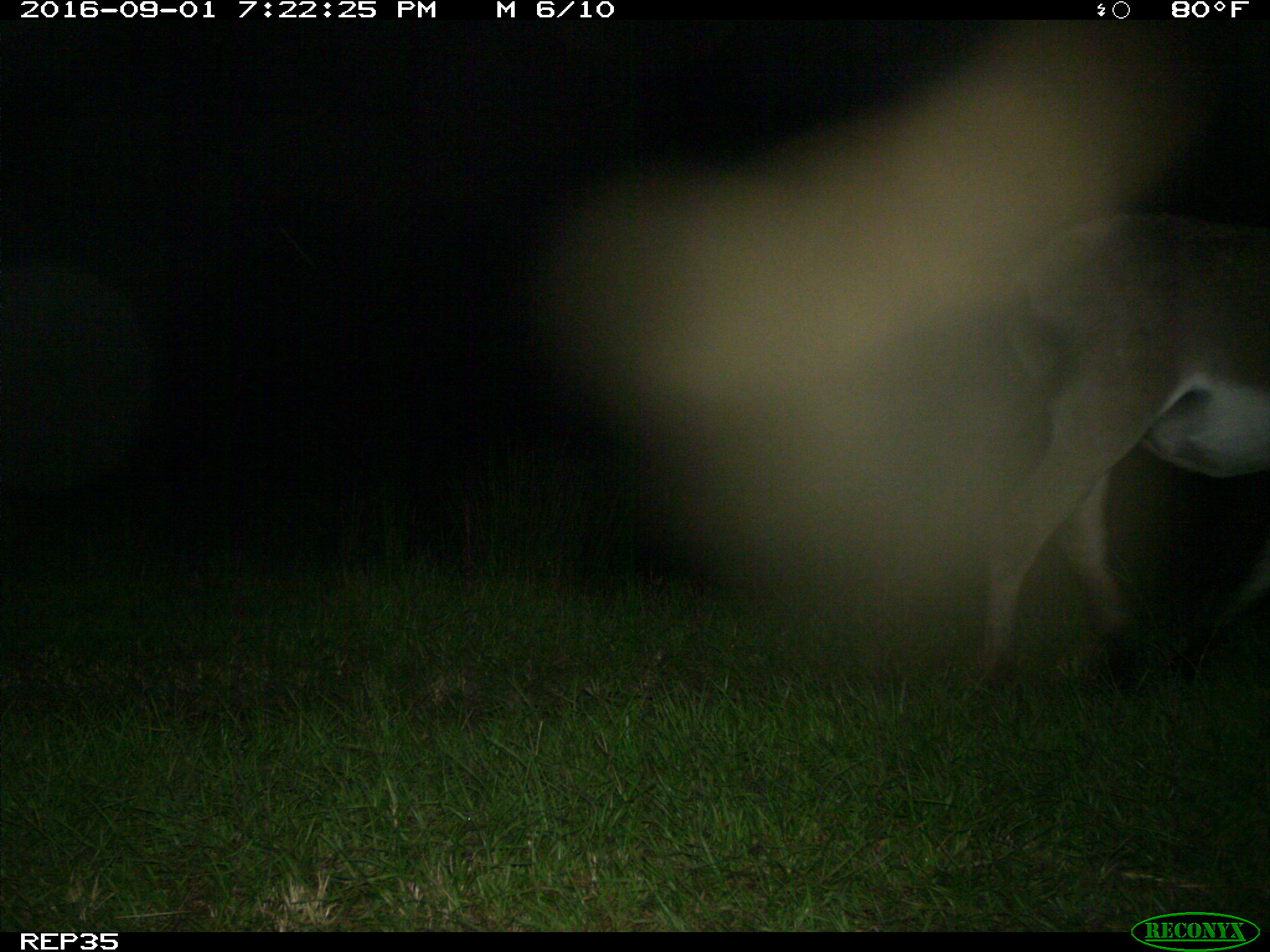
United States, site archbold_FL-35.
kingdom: Animalia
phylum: Chordata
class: Mammalia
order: Perissodactyla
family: Equidae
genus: Equus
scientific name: Equus africanus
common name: african wild ass